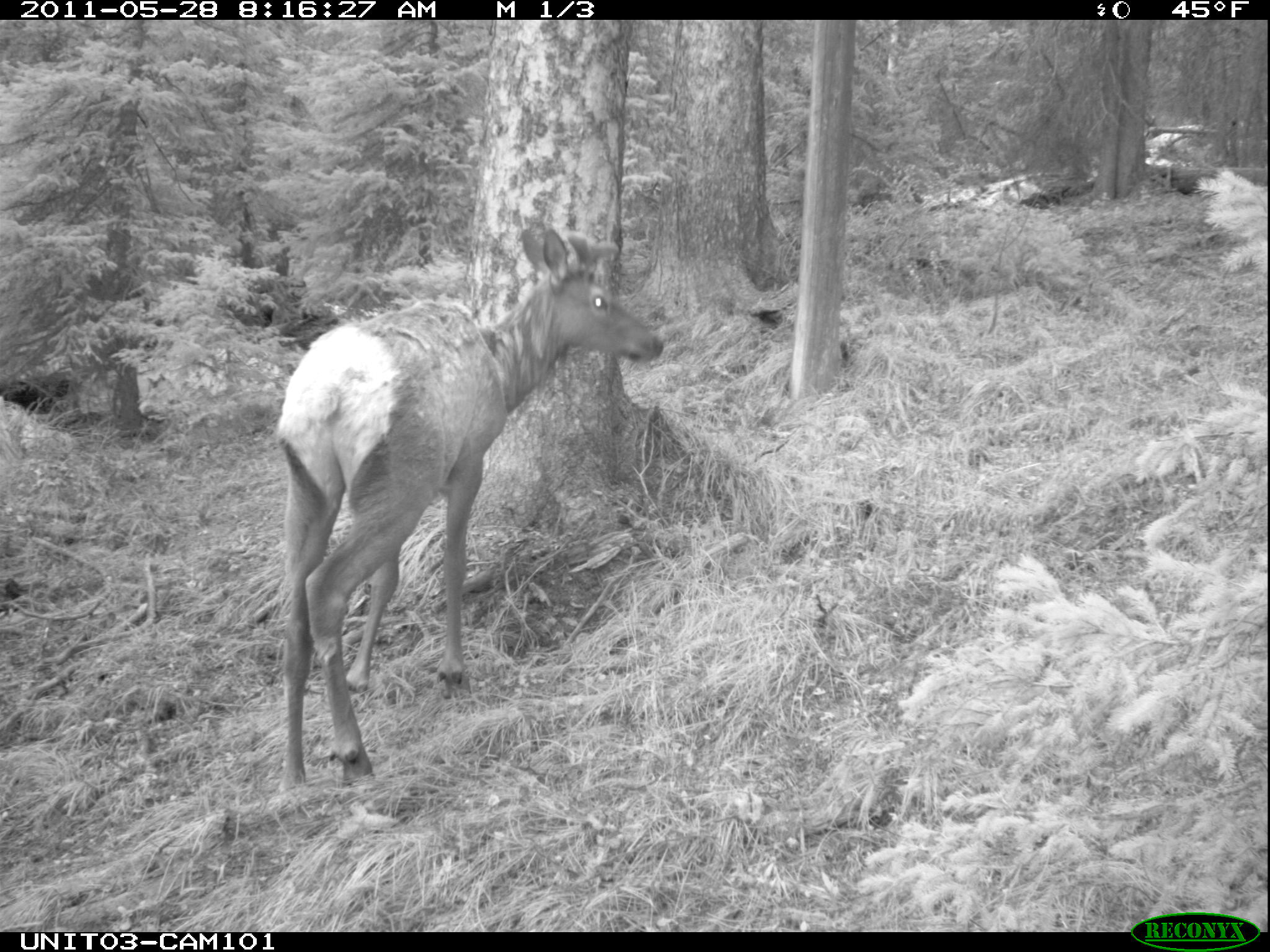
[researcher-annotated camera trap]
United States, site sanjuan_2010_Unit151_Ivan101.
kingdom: Animalia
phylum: Chordata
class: Mammalia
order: Artiodactyla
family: Cervidae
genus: Cervus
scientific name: Cervus elaphus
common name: red deer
Cervus elaphus (red deer).